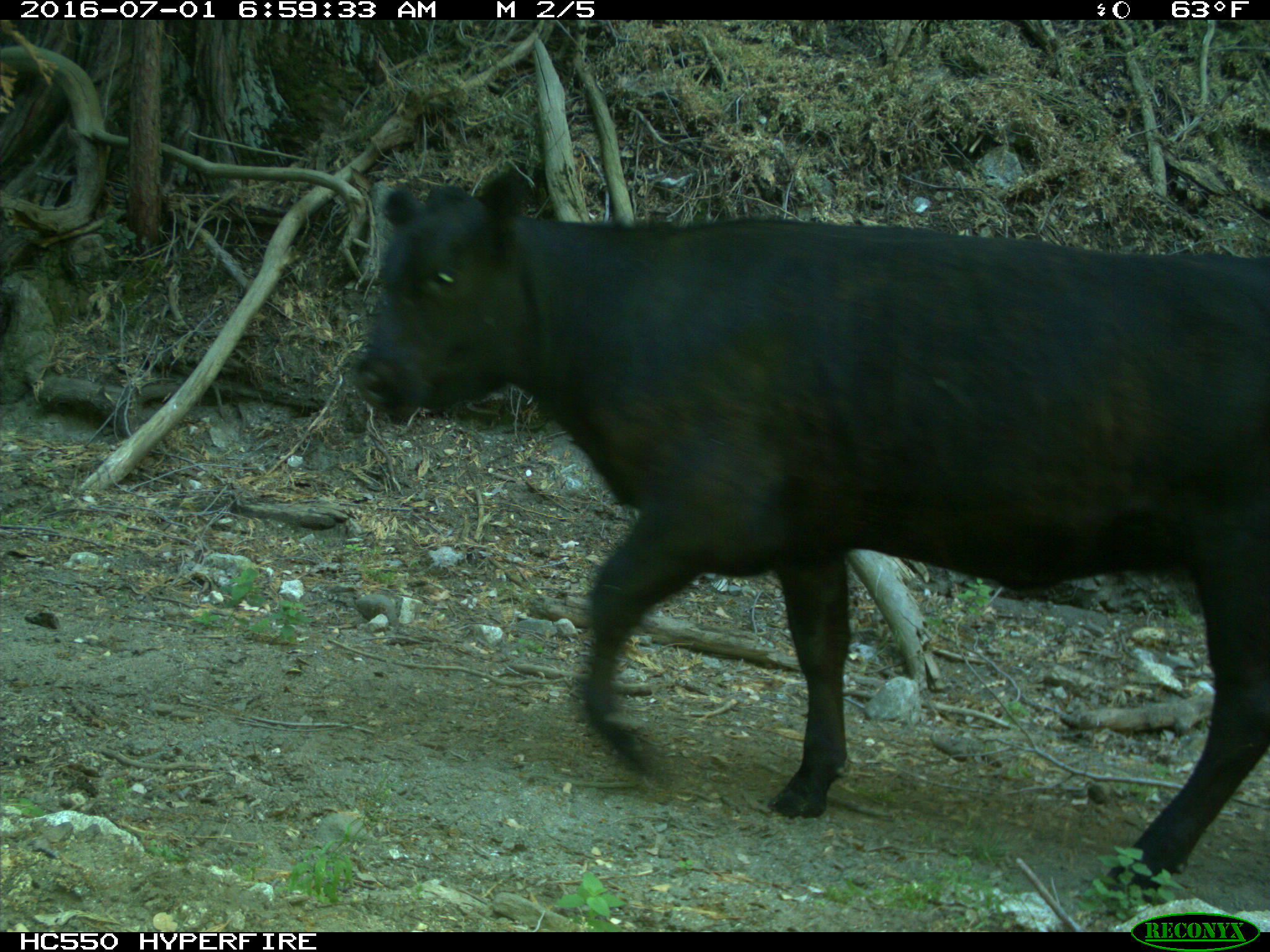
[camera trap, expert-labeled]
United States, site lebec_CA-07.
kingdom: Animalia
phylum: Chordata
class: Mammalia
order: Artiodactyla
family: Bovidae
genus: Bos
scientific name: Bos taurus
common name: domestic cow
Bos taurus (domestic cow).